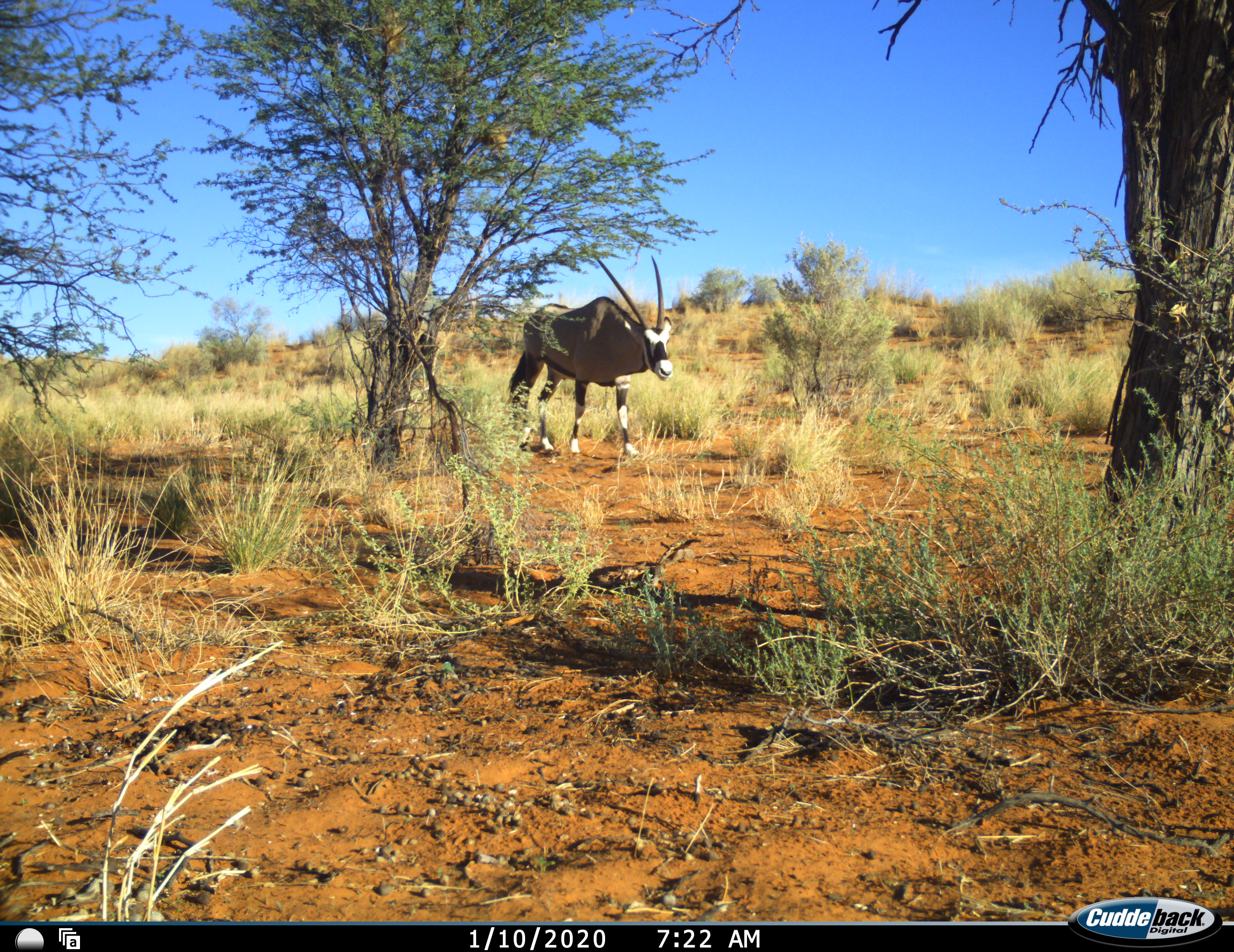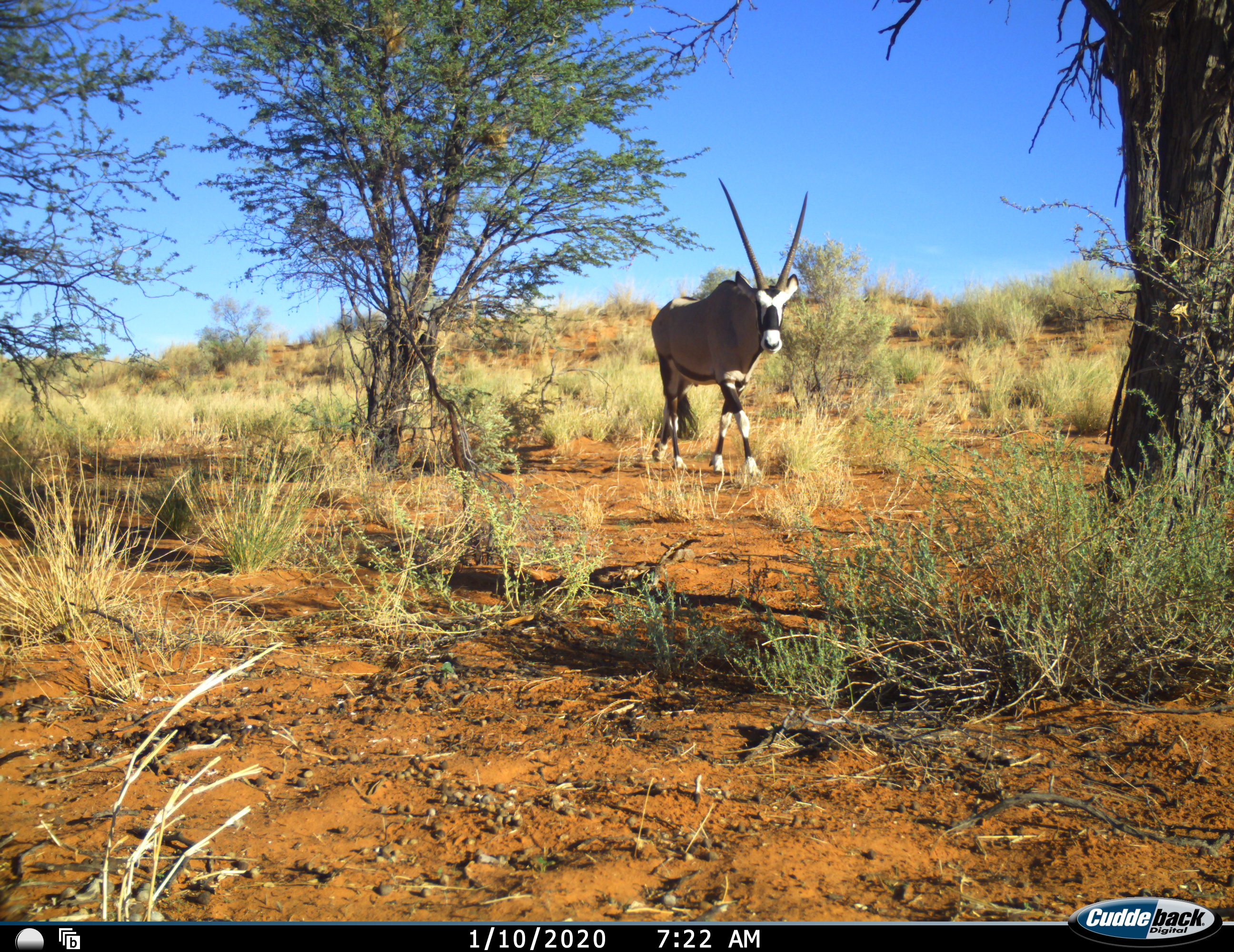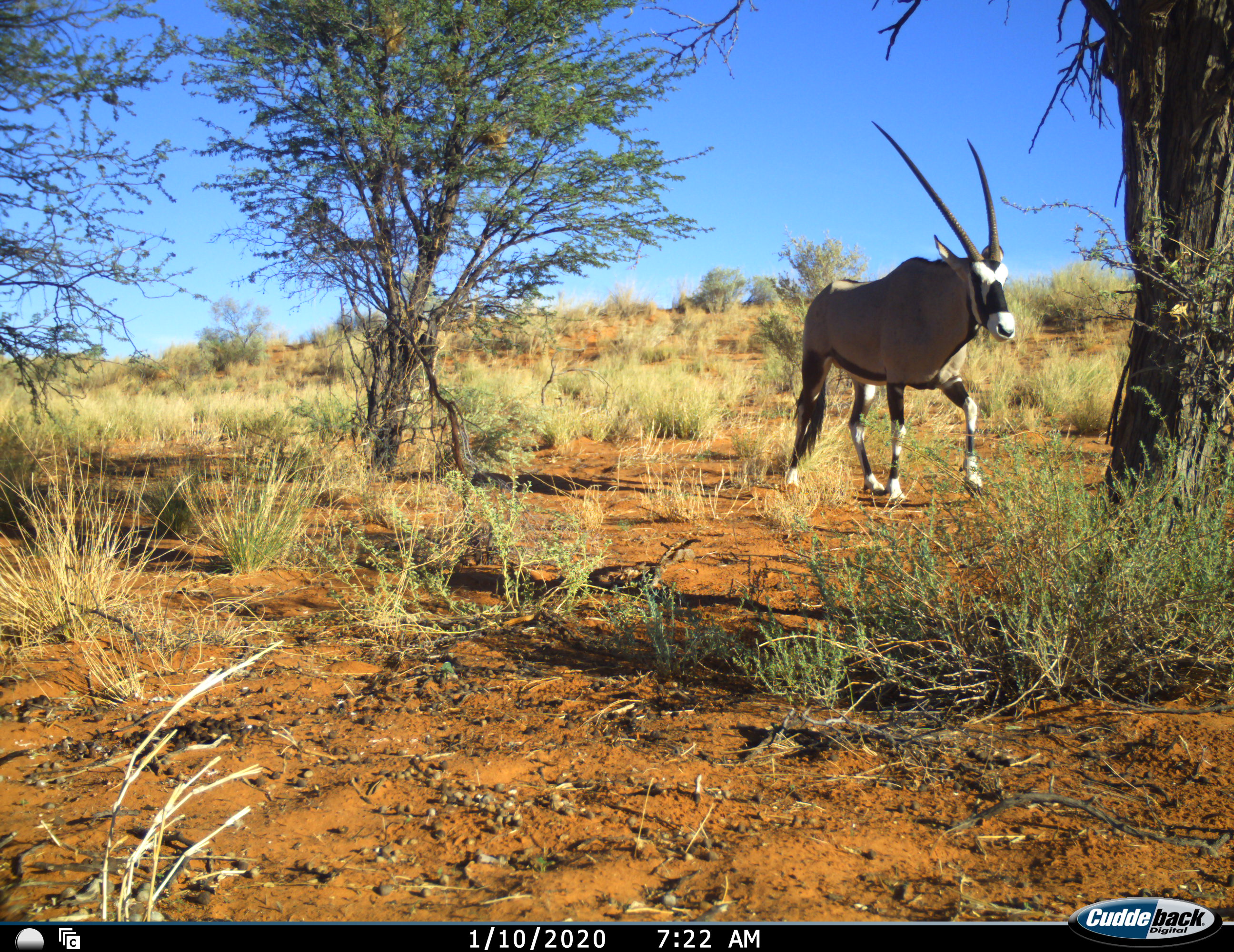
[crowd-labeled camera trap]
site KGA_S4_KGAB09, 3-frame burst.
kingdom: Animalia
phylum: Chordata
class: Mammalia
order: Artiodactyla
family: Bovidae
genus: Oryx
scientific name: Oryx gazella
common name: gemsbok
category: oryx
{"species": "oryx (gemsbok) (Oryx gazella)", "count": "1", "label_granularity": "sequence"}